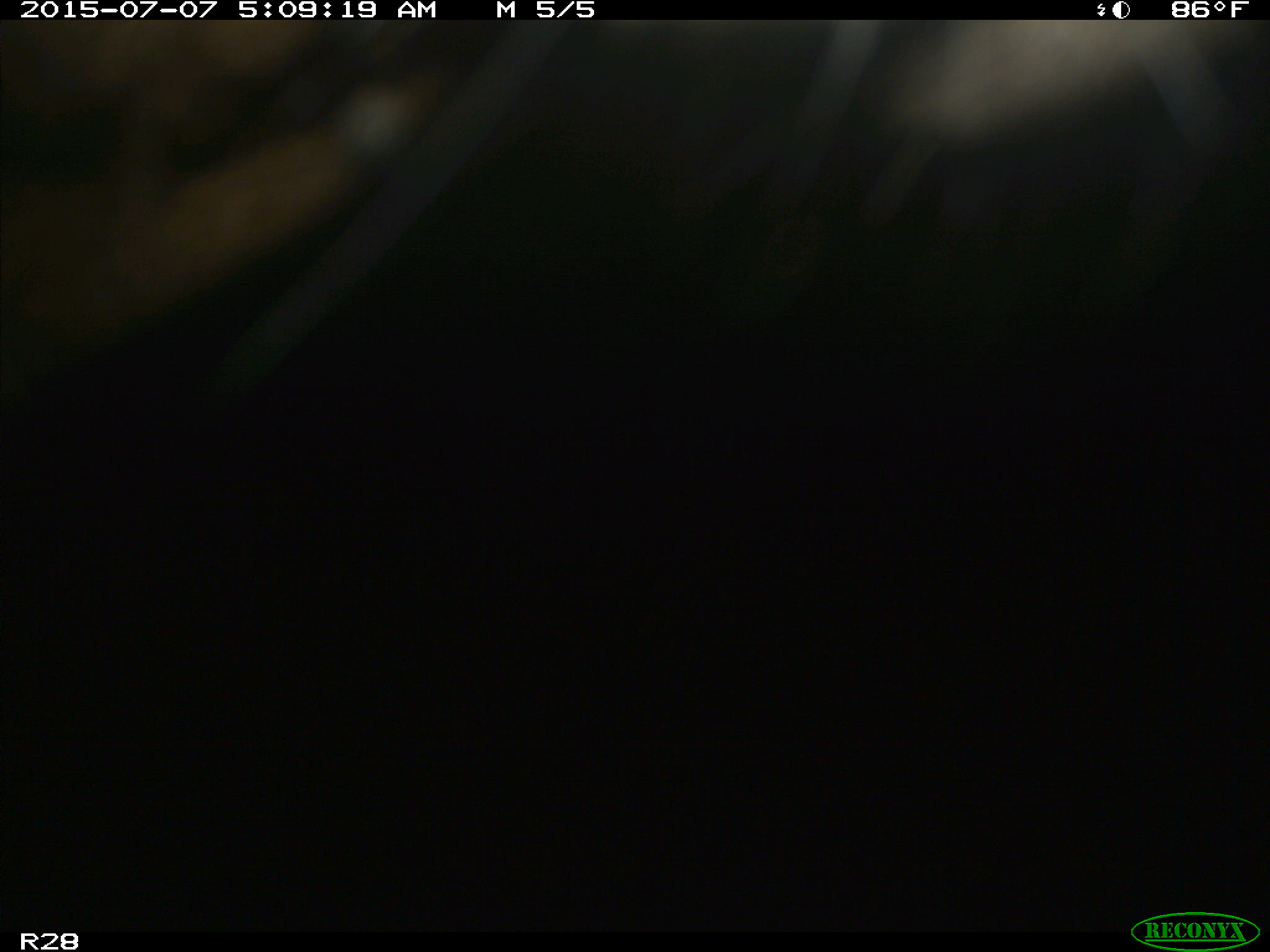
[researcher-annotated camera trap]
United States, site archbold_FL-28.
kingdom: Animalia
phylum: Chordata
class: Mammalia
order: Artiodactyla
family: Bovidae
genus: Bos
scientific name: Bos taurus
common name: domestic cow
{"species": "Bos taurus (domestic cow)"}